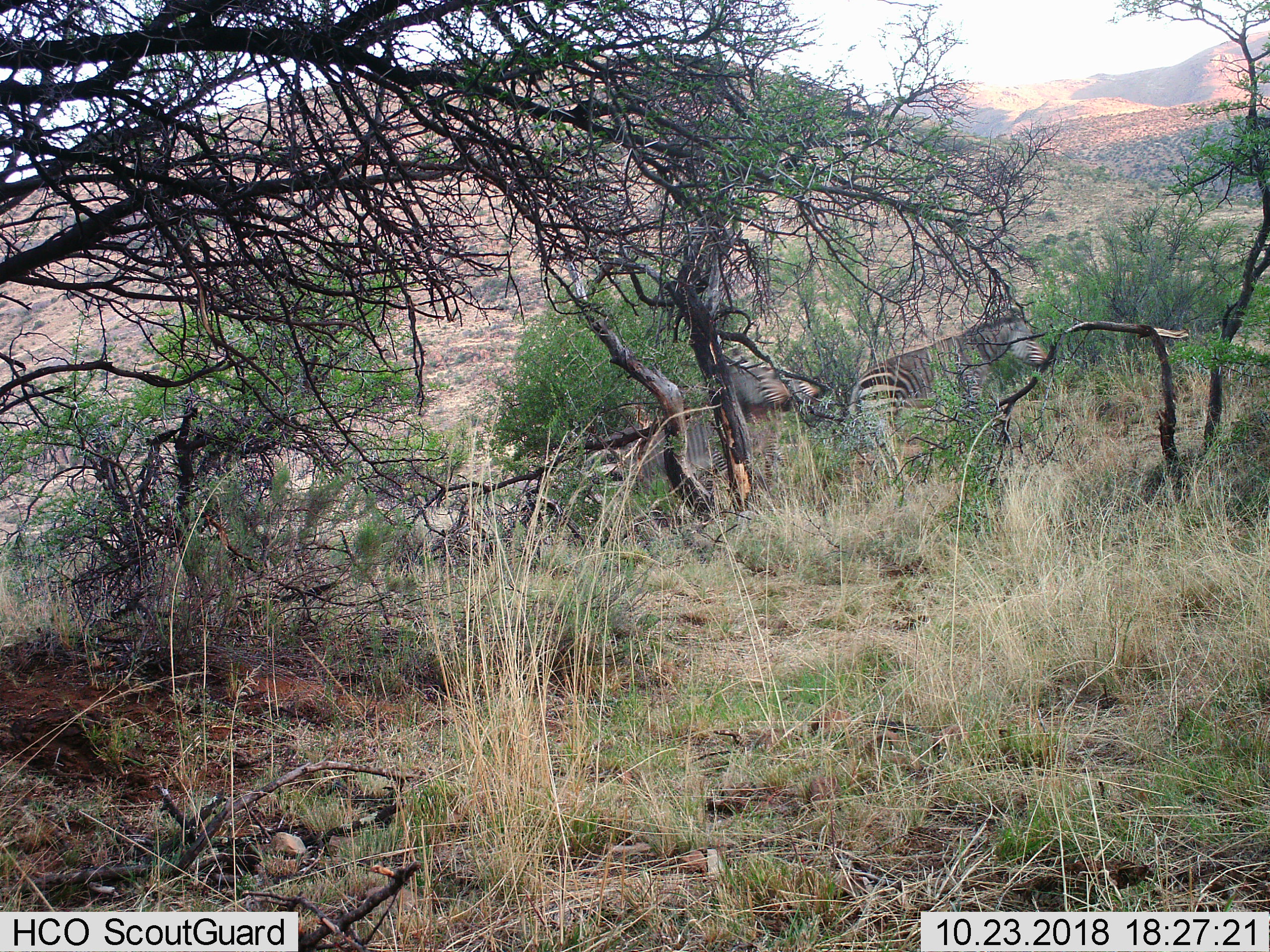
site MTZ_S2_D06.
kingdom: Animalia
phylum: Chordata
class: Mammalia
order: Perissodactyla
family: Equidae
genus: Equus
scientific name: Equus zebra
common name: mountain zebra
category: zebramountain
Zebramountain (mountain zebra) (Equus zebra), count 2. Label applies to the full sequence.